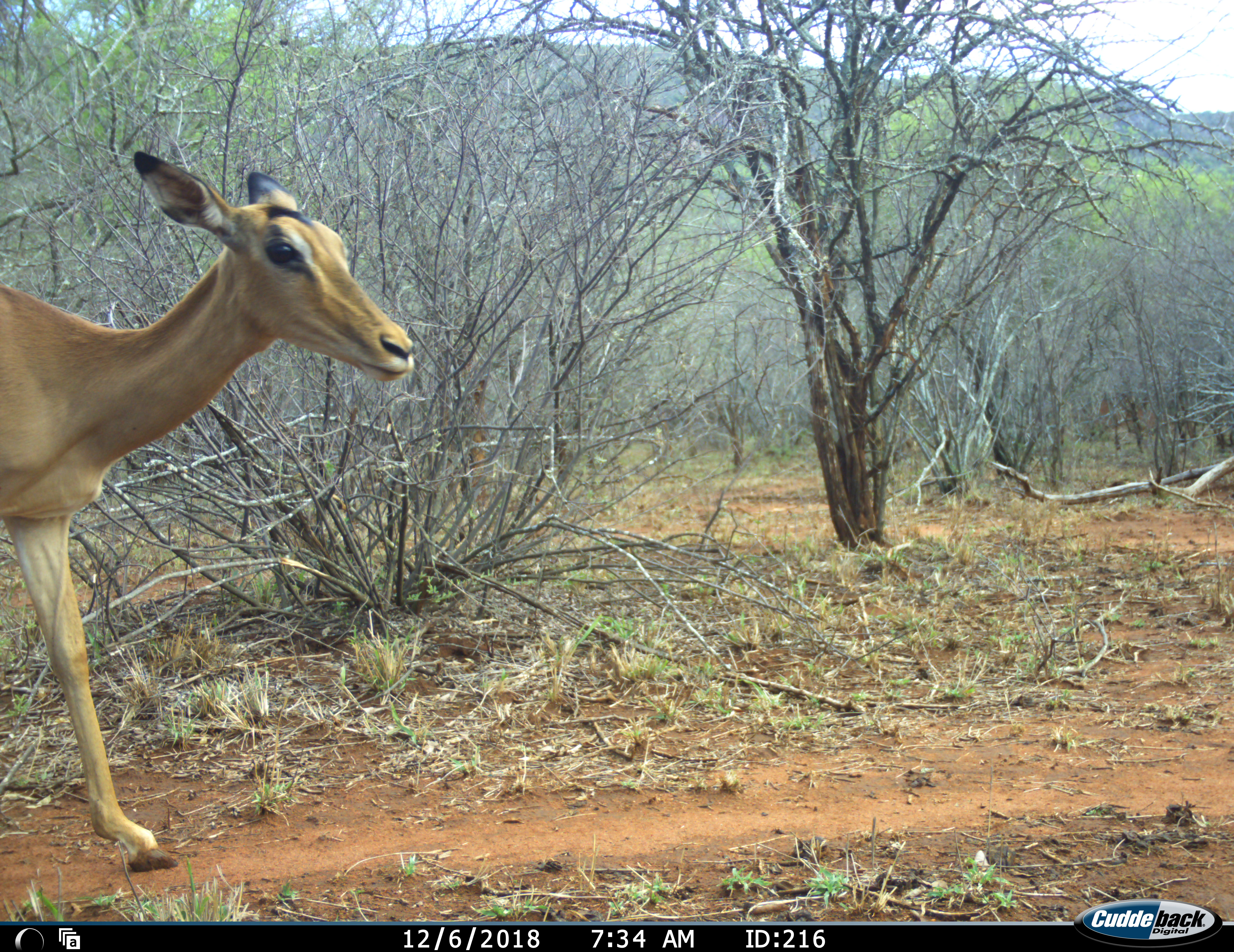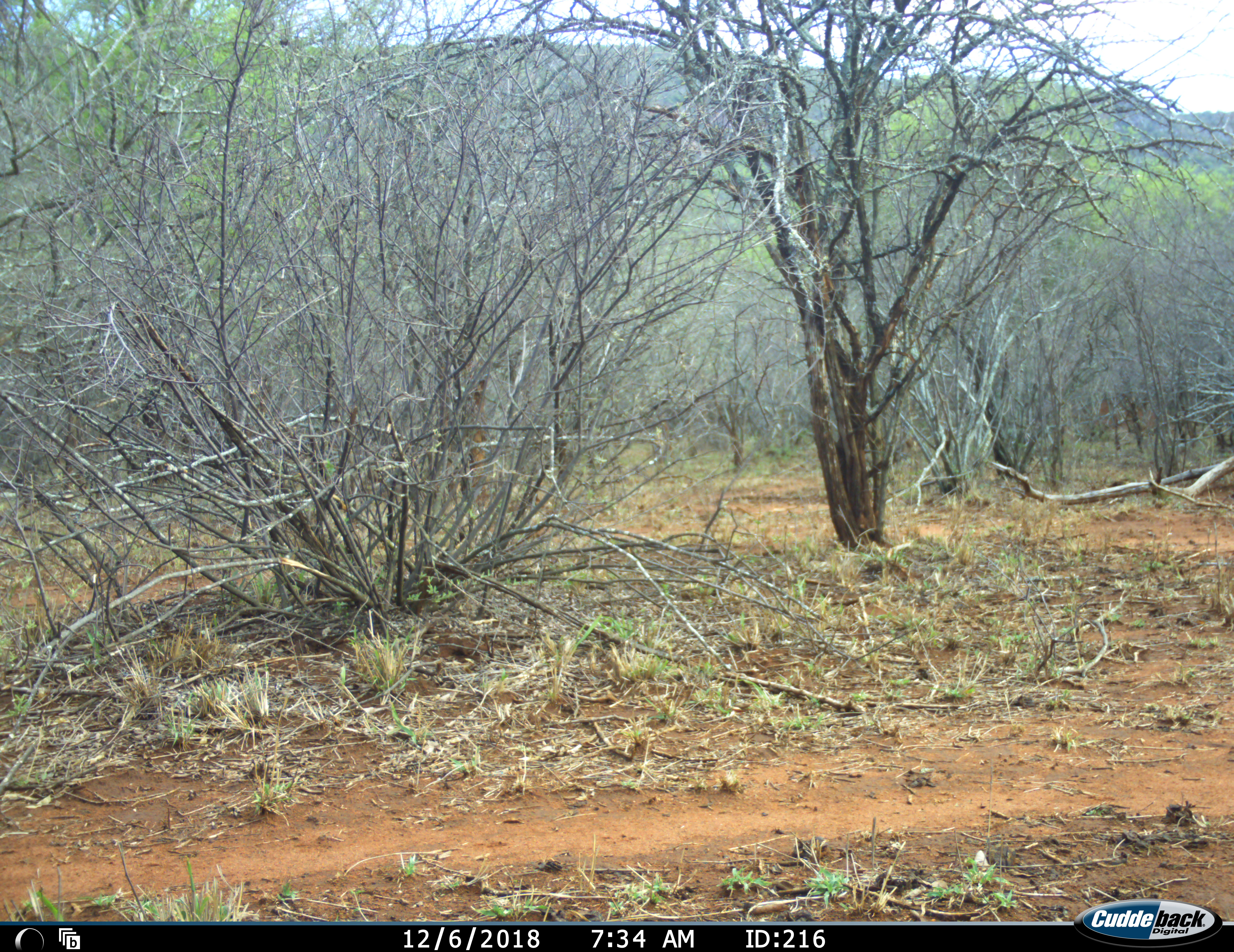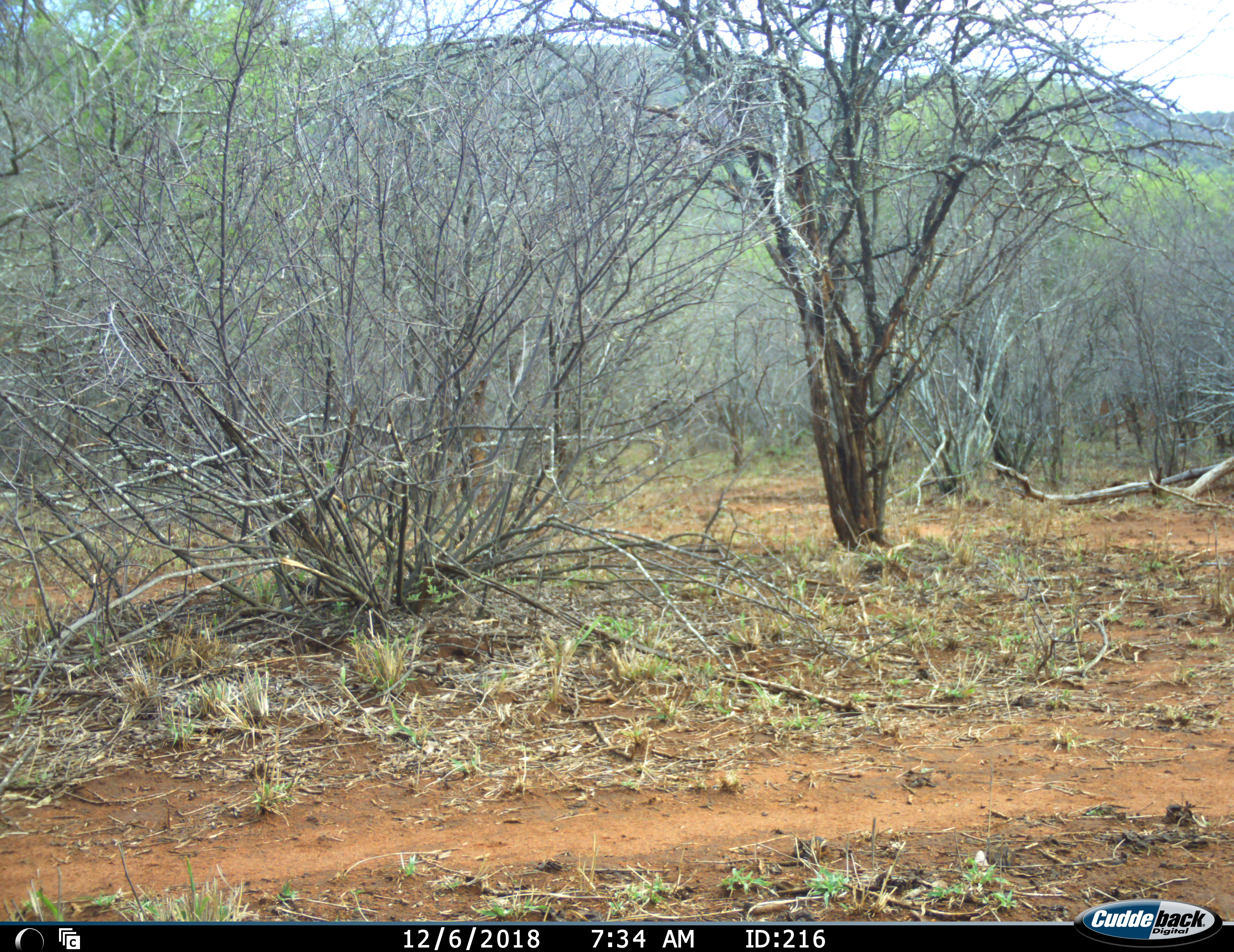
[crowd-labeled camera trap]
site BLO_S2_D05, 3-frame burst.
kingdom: Animalia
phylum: Chordata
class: Mammalia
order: Artiodactyla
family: Bovidae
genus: Aepyceros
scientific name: Aepyceros melampus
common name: impala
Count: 1.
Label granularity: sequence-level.